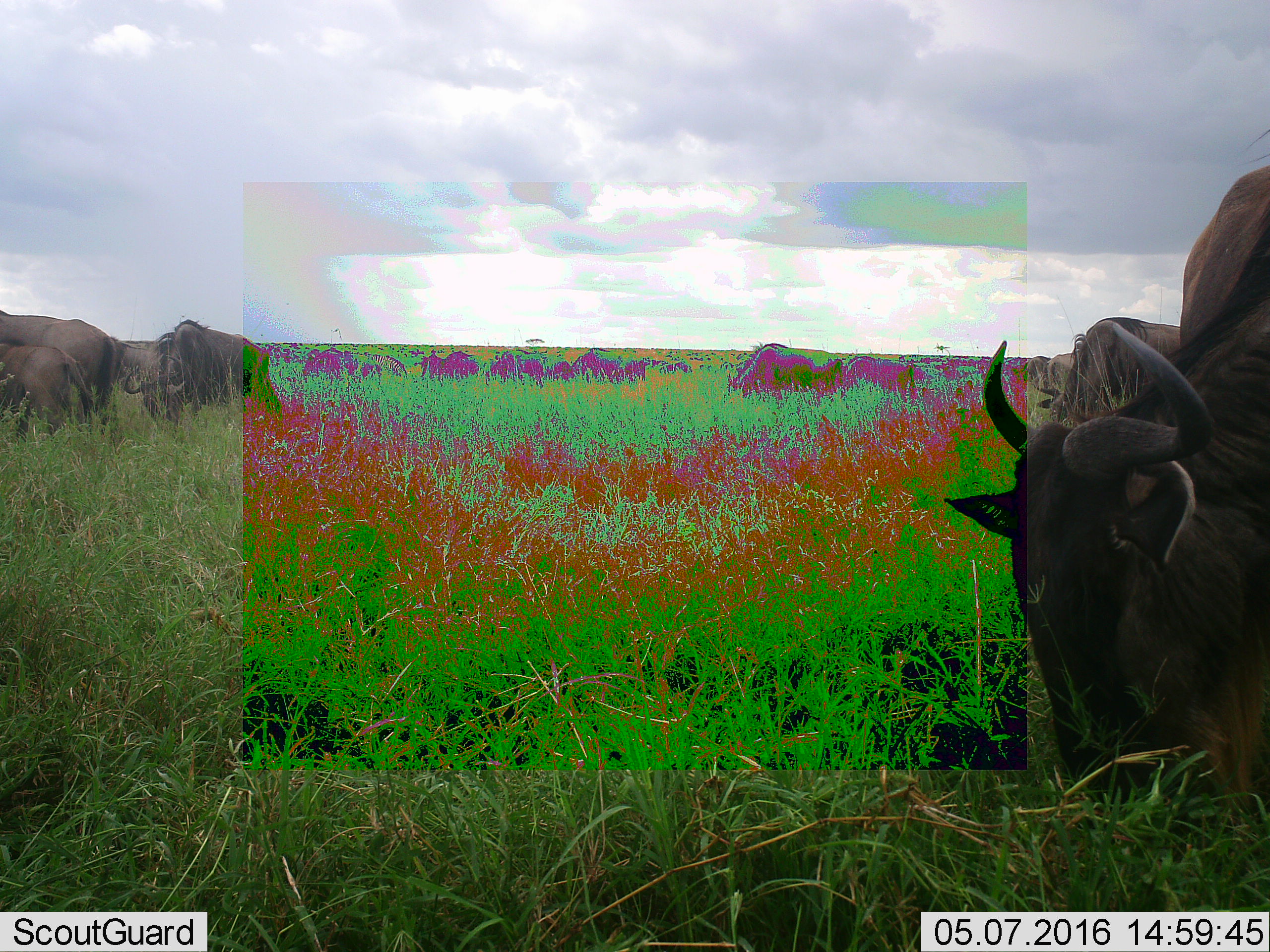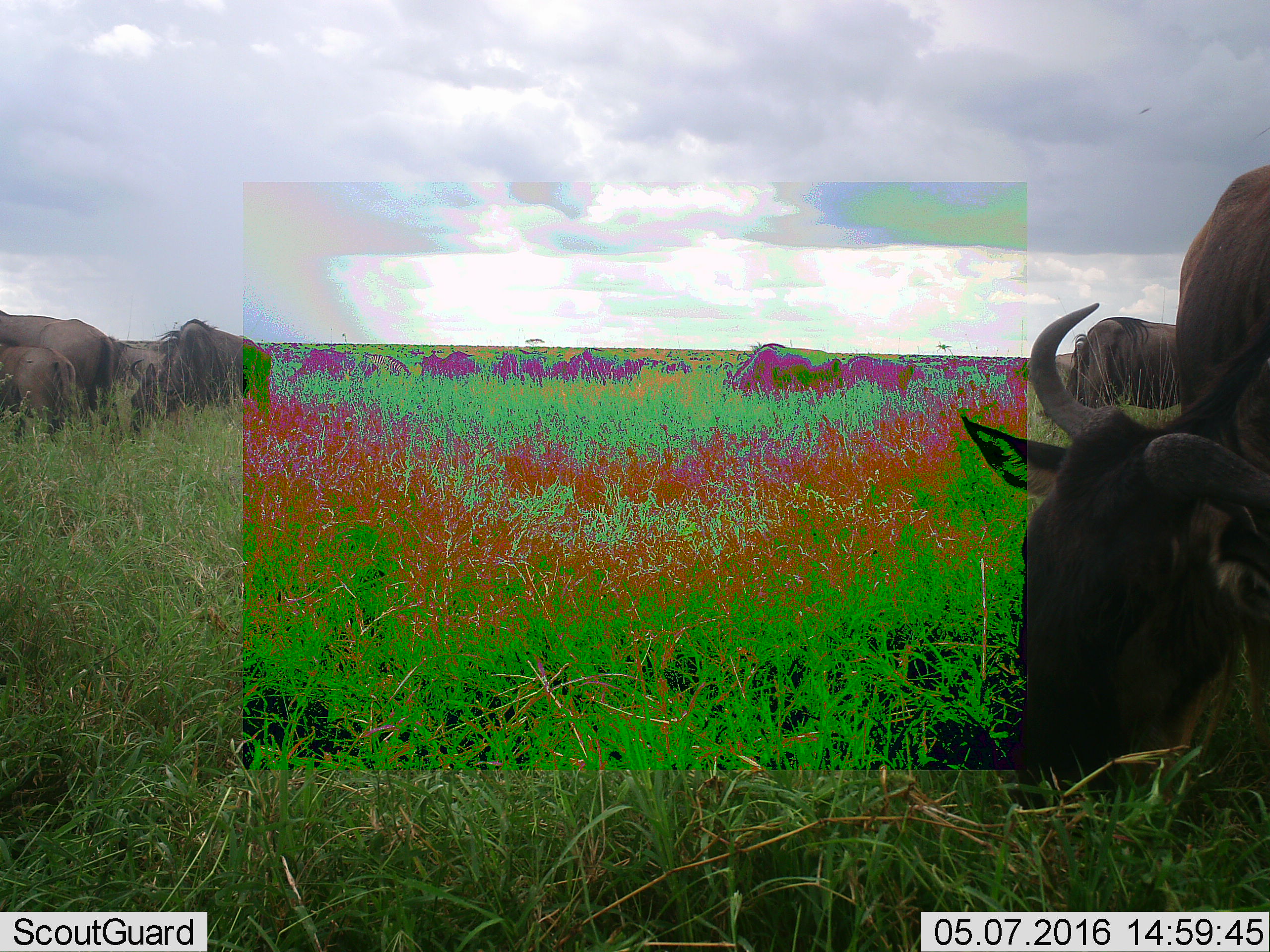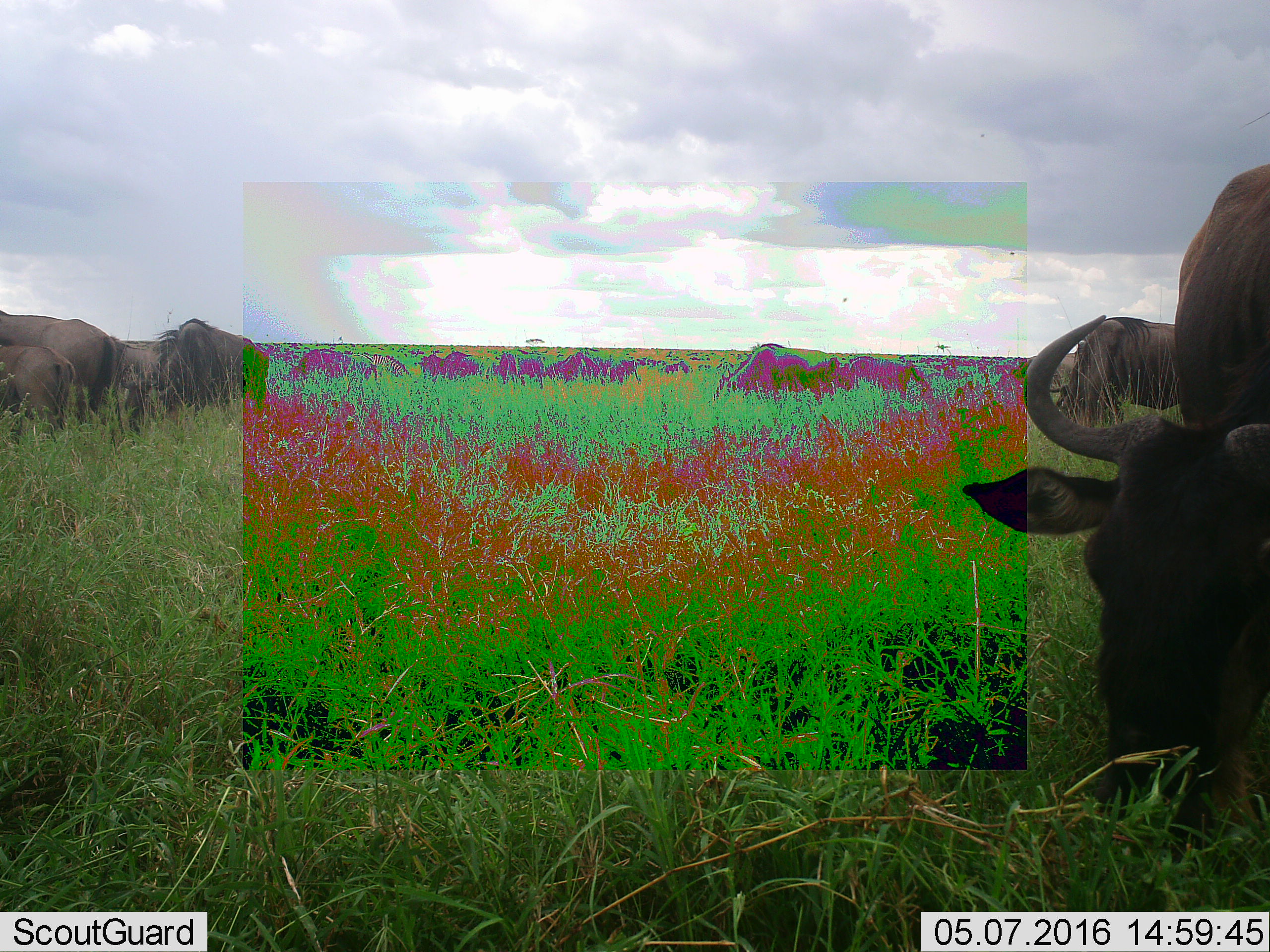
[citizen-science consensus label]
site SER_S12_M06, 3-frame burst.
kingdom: Animalia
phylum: Chordata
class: Mammalia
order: Artiodactyla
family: Bovidae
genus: Connochaetes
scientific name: Connochaetes taurinus taurinus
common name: blue wildebeest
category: wildebeestblue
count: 11-50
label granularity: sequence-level